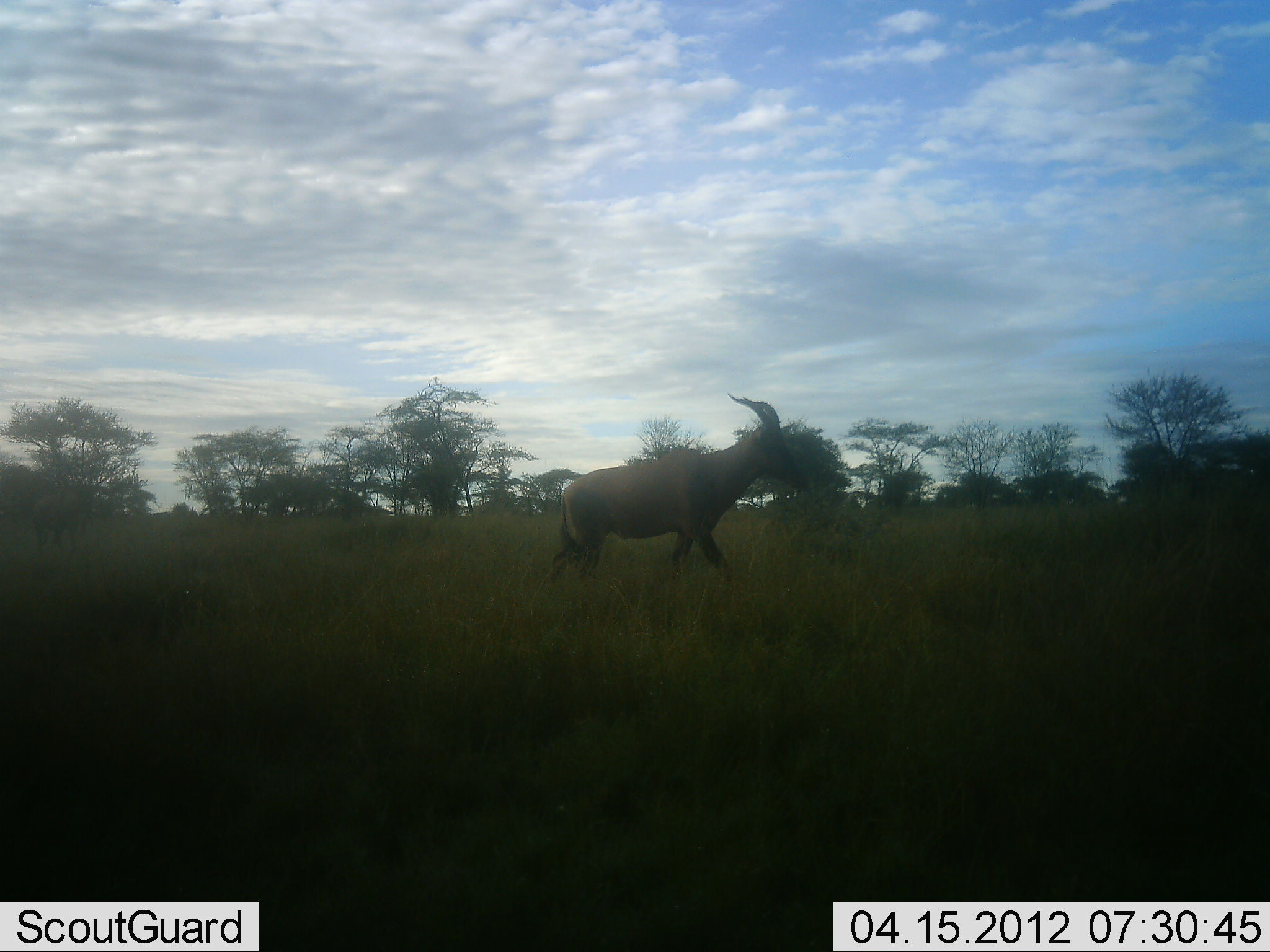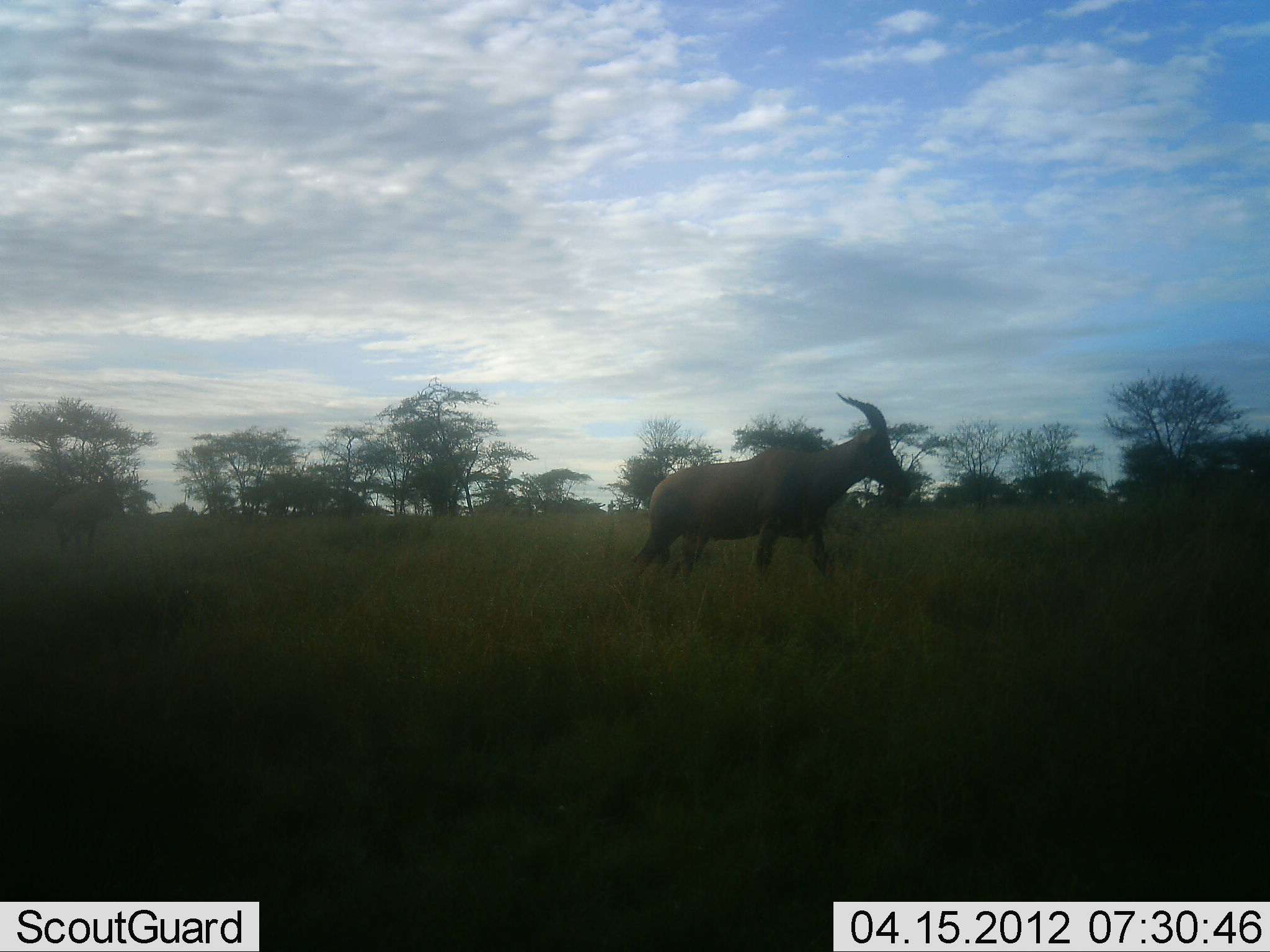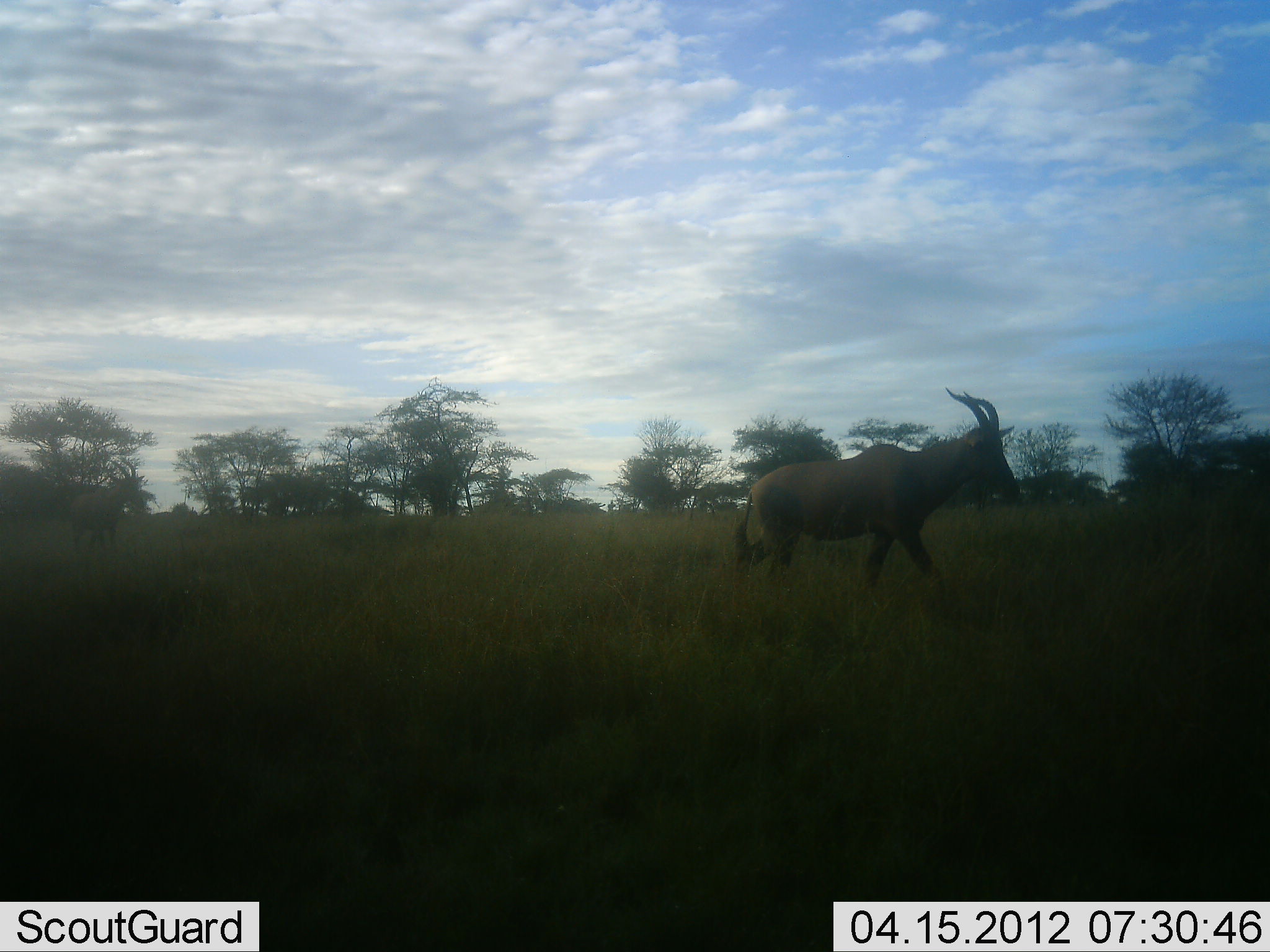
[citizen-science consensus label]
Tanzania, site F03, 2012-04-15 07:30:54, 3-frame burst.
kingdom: Animalia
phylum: Chordata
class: Mammalia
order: Artiodactyla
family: Bovidae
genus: Damaliscus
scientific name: Damaliscus lunatus jimela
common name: topi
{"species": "topi (Damaliscus lunatus jimela)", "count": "2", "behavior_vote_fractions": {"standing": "7%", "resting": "0%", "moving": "93%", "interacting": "0%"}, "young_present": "0%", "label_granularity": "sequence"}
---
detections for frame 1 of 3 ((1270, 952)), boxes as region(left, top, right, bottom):
animal: region(544, 391, 812, 582)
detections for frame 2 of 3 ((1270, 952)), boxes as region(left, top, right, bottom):
animal: region(628, 391, 914, 582)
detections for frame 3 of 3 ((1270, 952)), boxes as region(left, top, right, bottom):
animal: region(733, 386, 1025, 587)